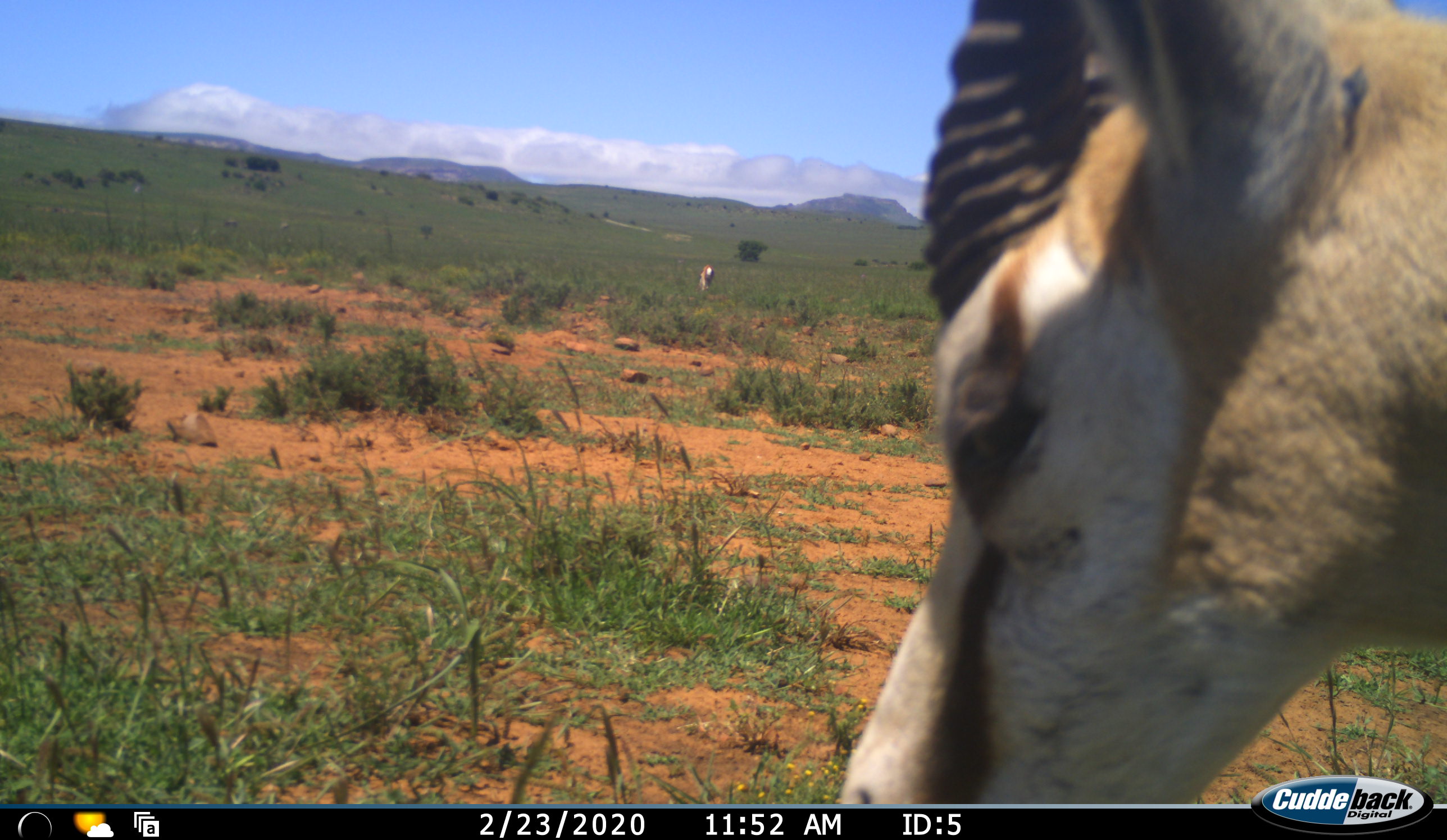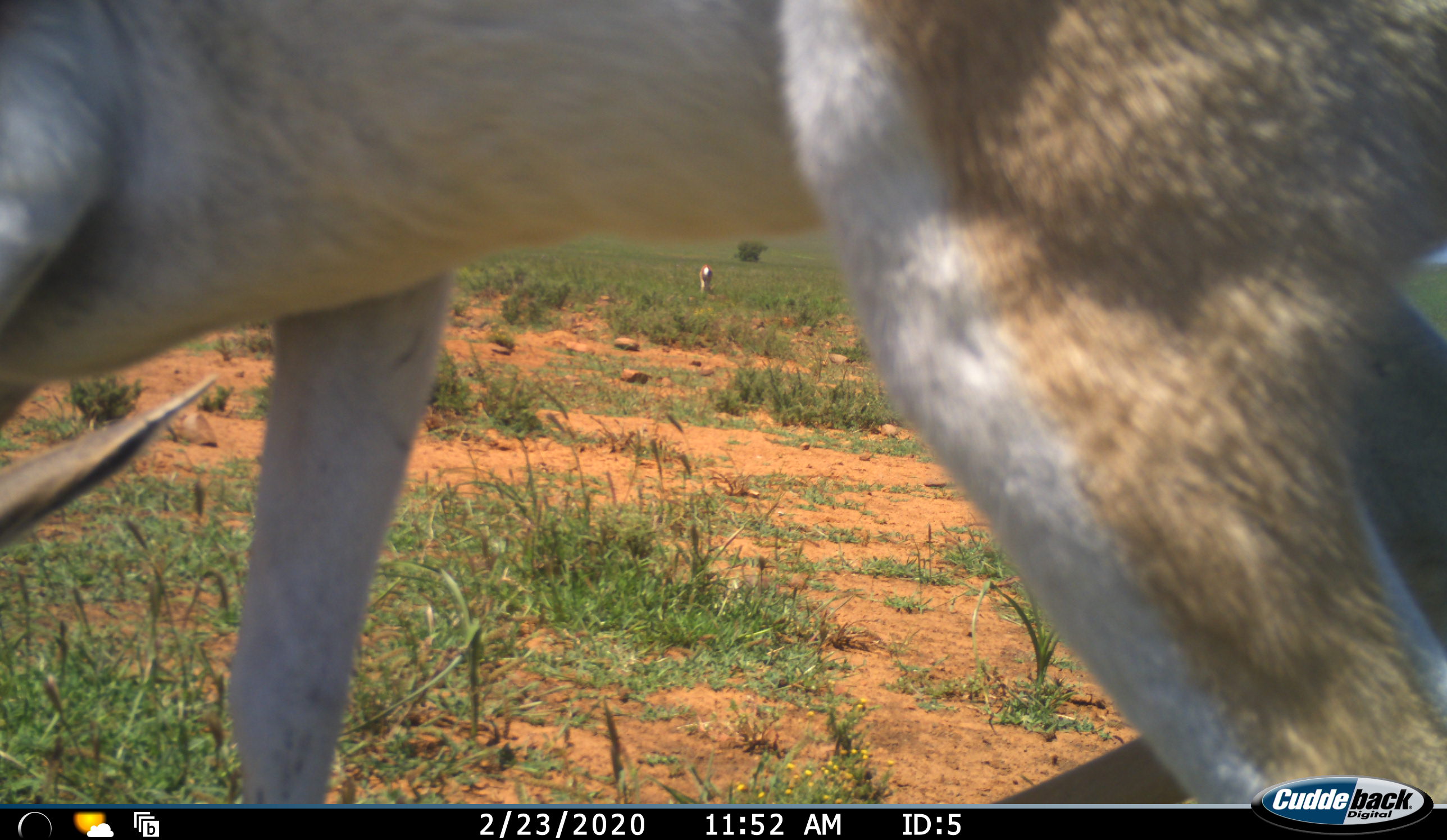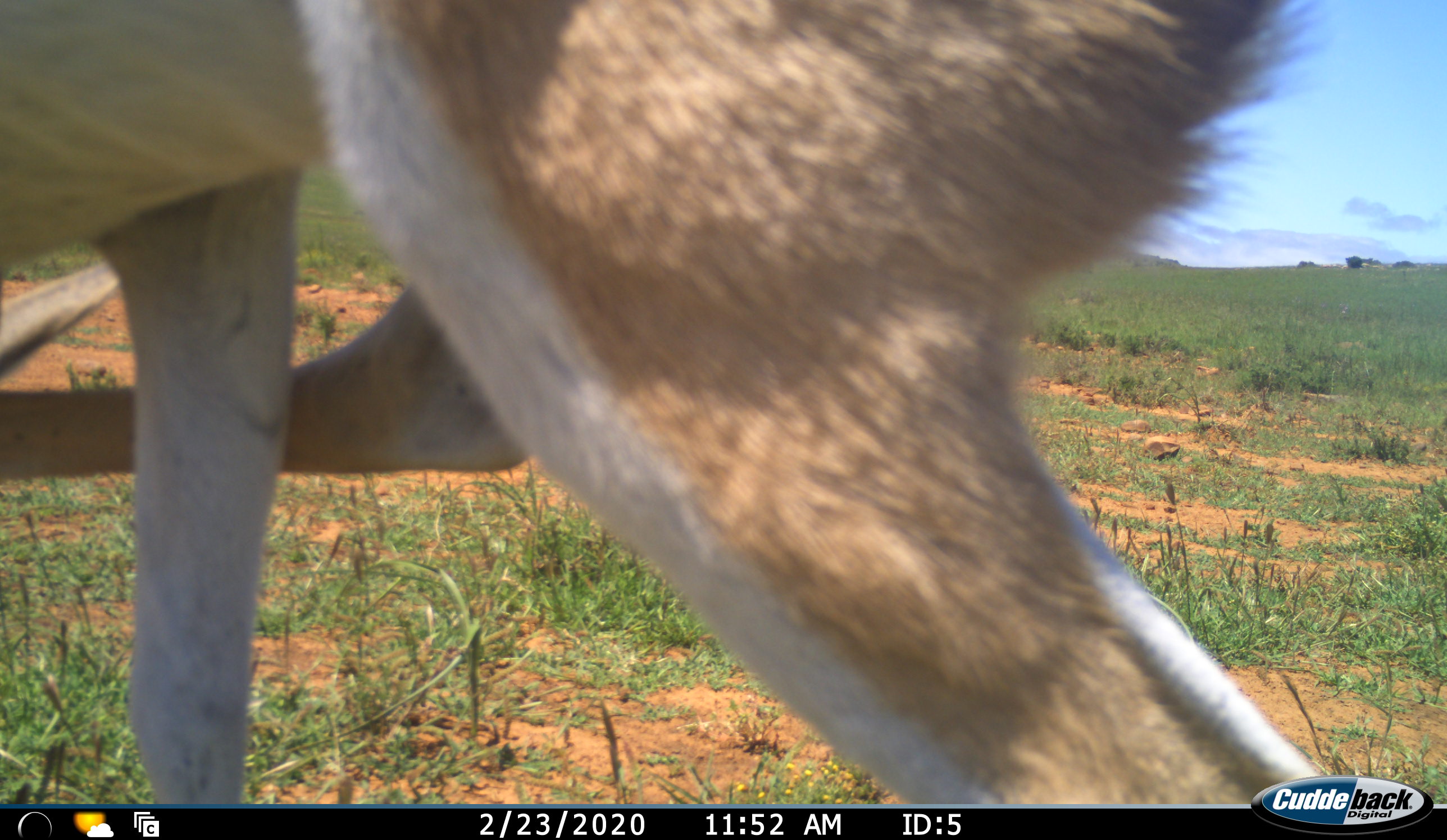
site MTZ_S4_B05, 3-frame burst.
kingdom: Animalia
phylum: Chordata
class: Mammalia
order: Artiodactyla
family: Bovidae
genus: Antidorcas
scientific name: Antidorcas marsupialis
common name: springbok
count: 2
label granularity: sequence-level